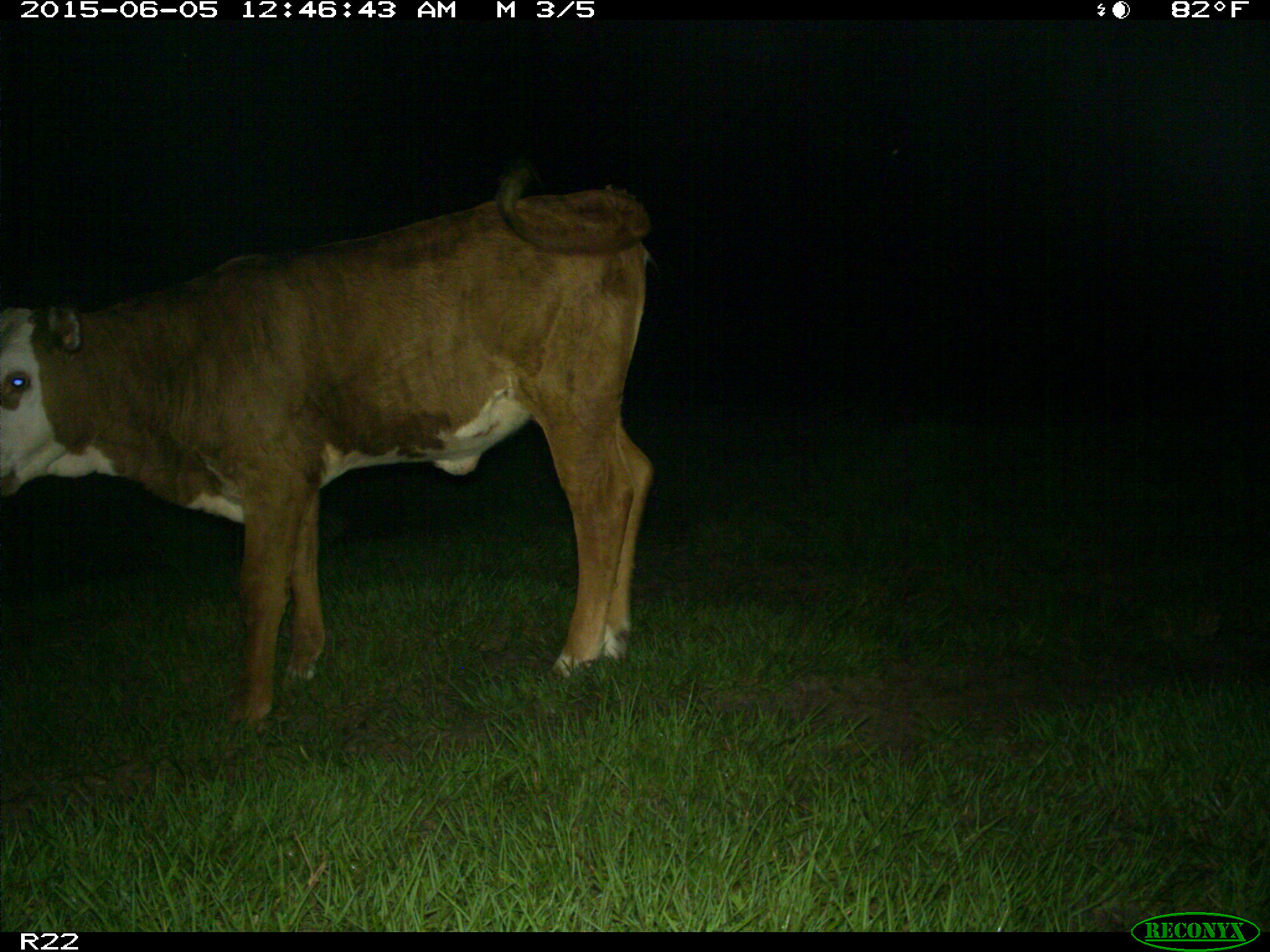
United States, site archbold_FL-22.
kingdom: Animalia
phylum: Chordata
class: Mammalia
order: Artiodactyla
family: Bovidae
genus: Bos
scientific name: Bos taurus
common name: domestic cow